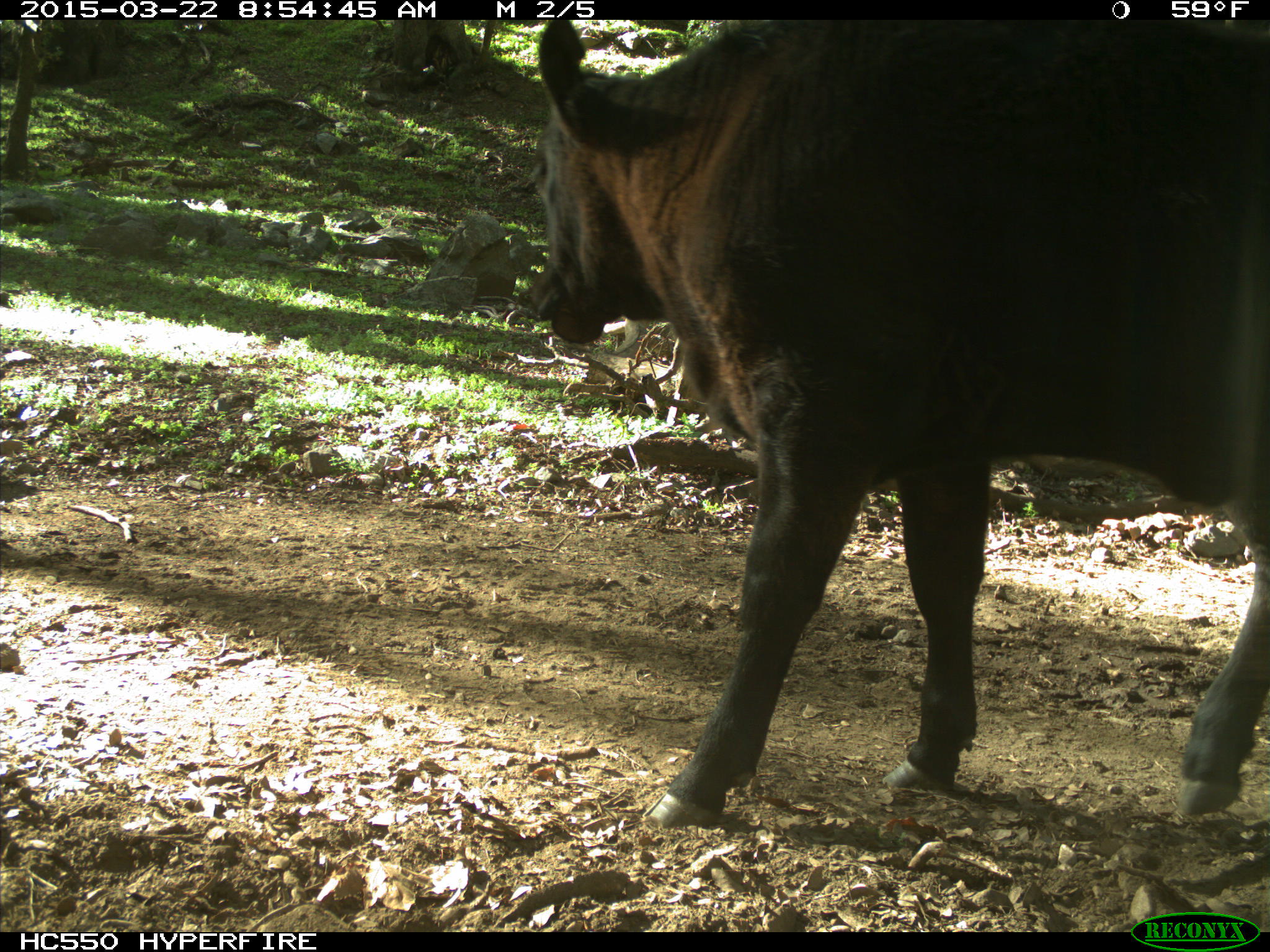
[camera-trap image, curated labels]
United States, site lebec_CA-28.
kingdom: Animalia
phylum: Chordata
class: Mammalia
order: Artiodactyla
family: Bovidae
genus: Bos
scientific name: Bos taurus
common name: domestic cow